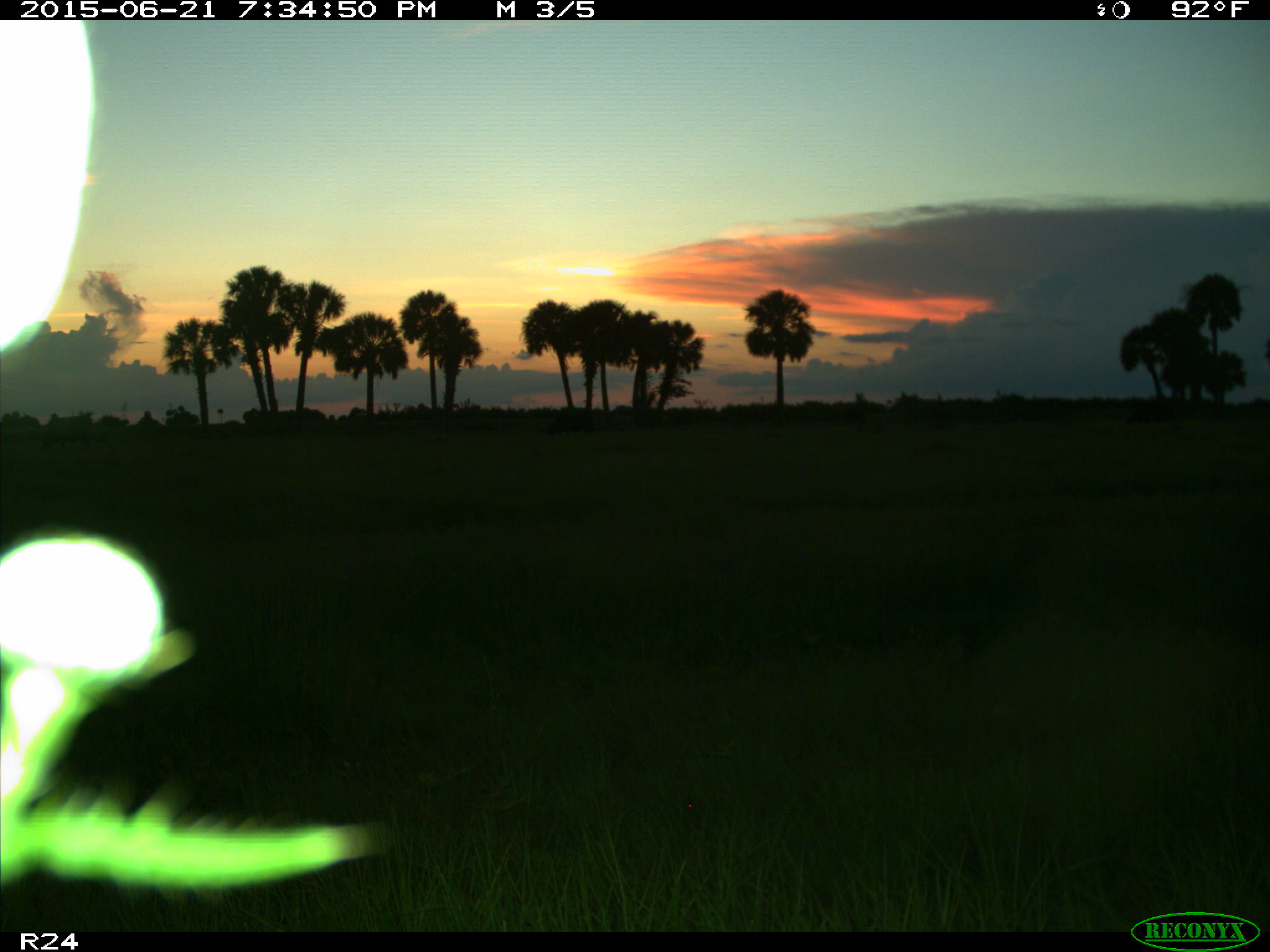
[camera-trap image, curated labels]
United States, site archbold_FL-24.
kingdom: Animalia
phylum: Chordata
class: Mammalia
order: Artiodactyla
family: Bovidae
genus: Bos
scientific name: Bos taurus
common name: domestic cow